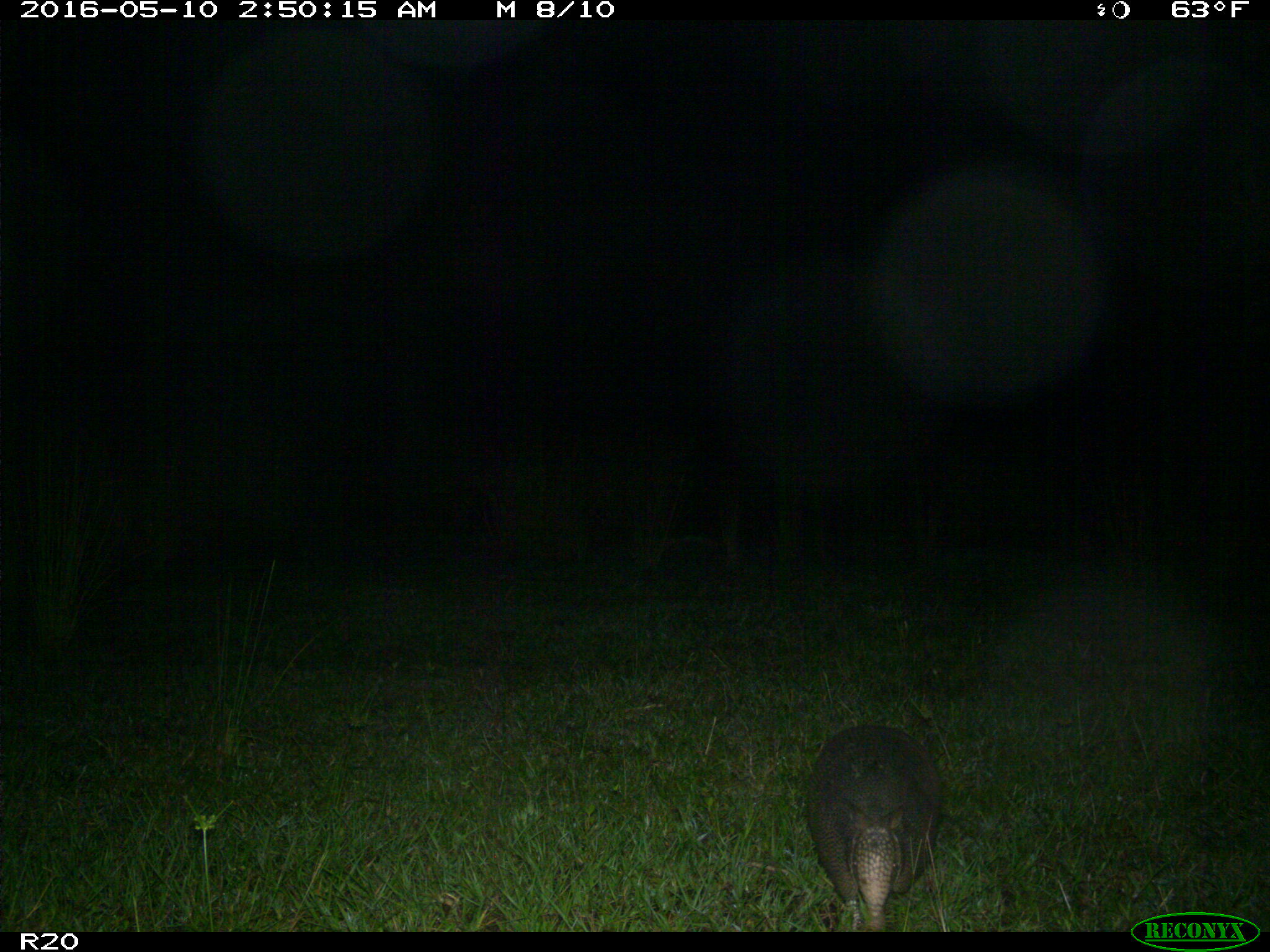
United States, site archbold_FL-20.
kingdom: Animalia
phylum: Chordata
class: Mammalia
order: Cingulata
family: Dasypodidae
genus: Dasypus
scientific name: Dasypus novemcinctus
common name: nine-banded armadillo